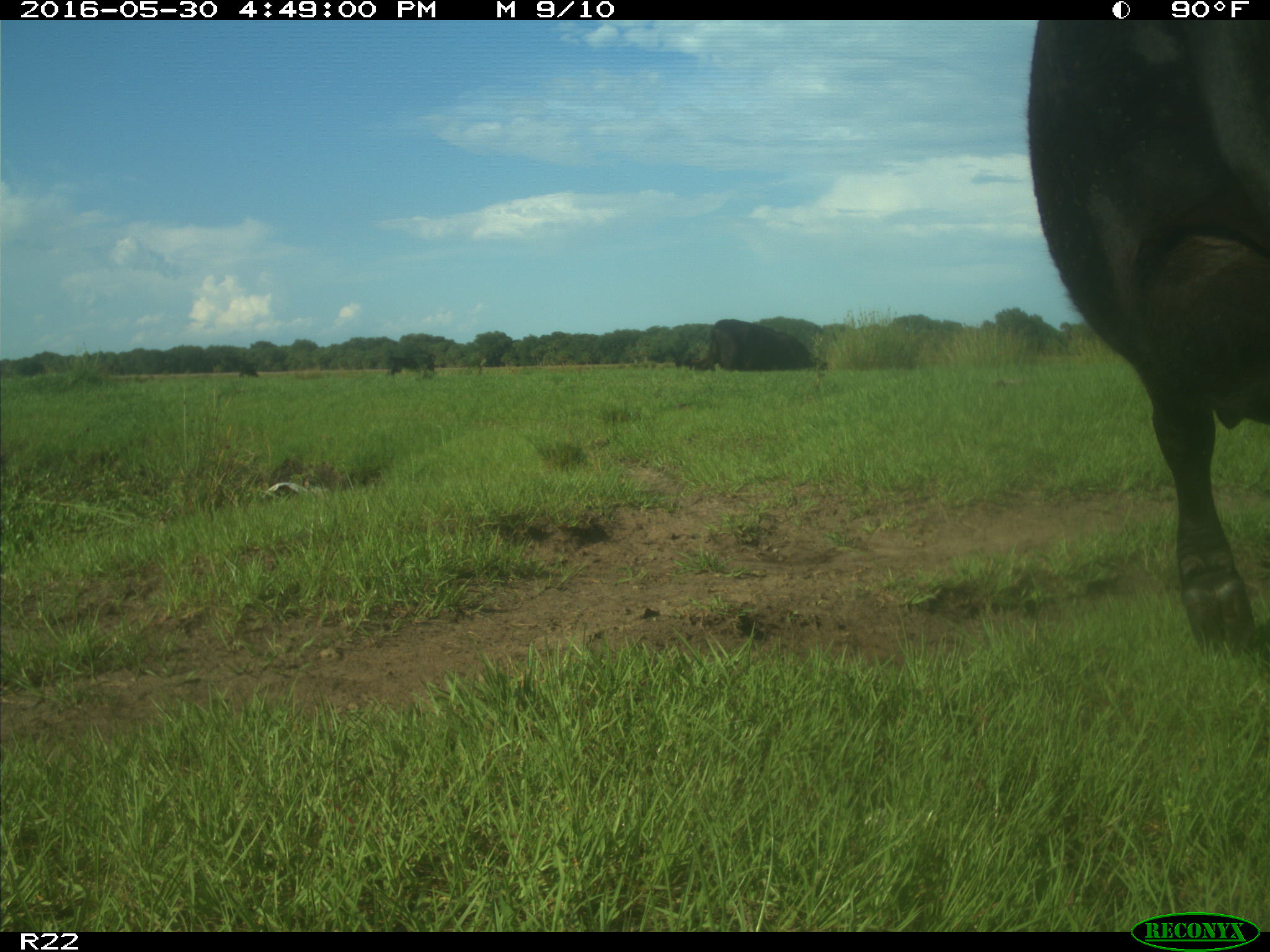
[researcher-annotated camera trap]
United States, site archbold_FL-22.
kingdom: Animalia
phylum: Chordata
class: Mammalia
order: Artiodactyla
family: Bovidae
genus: Bos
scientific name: Bos taurus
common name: domestic cow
Bos taurus (domestic cow).